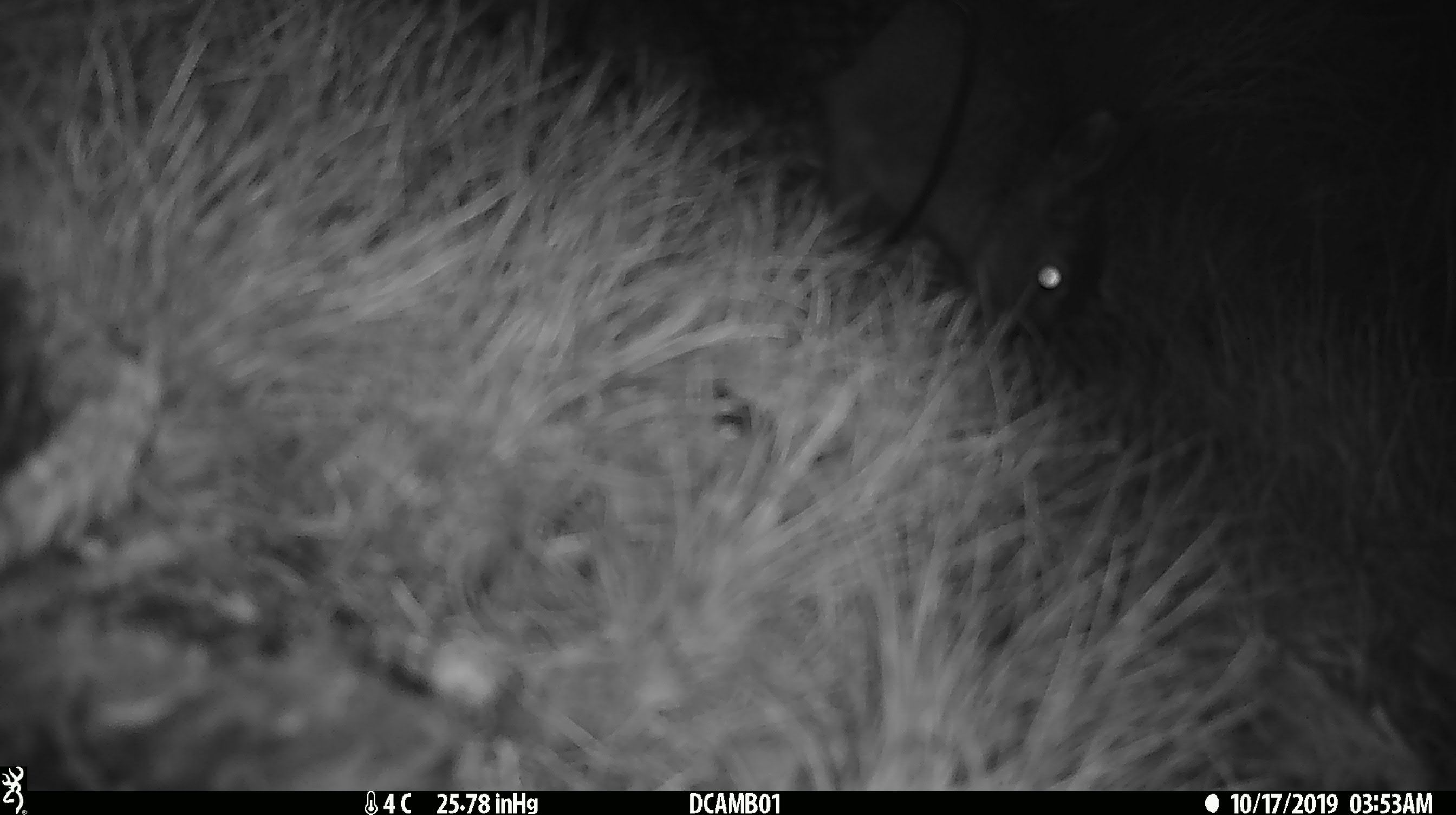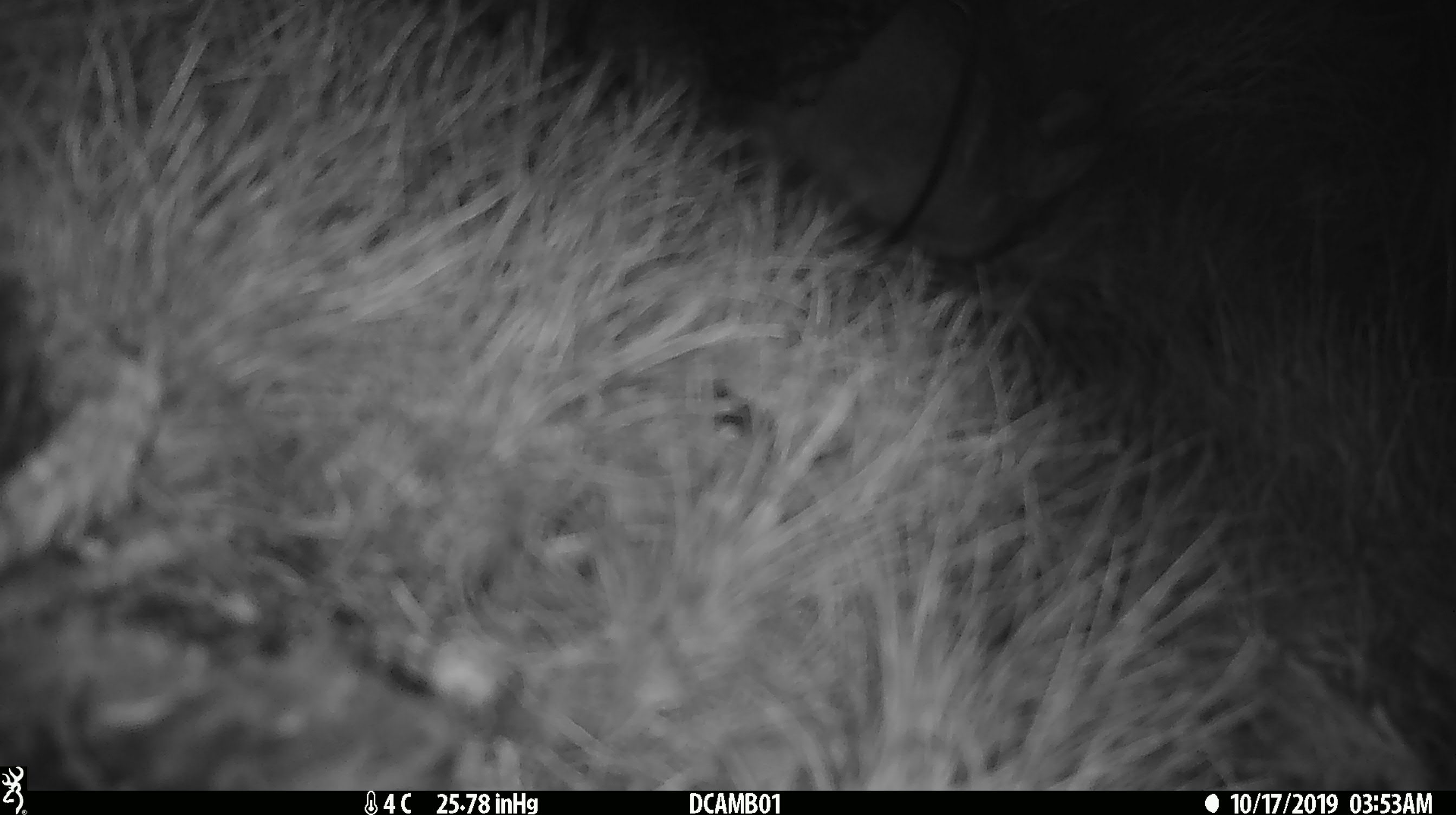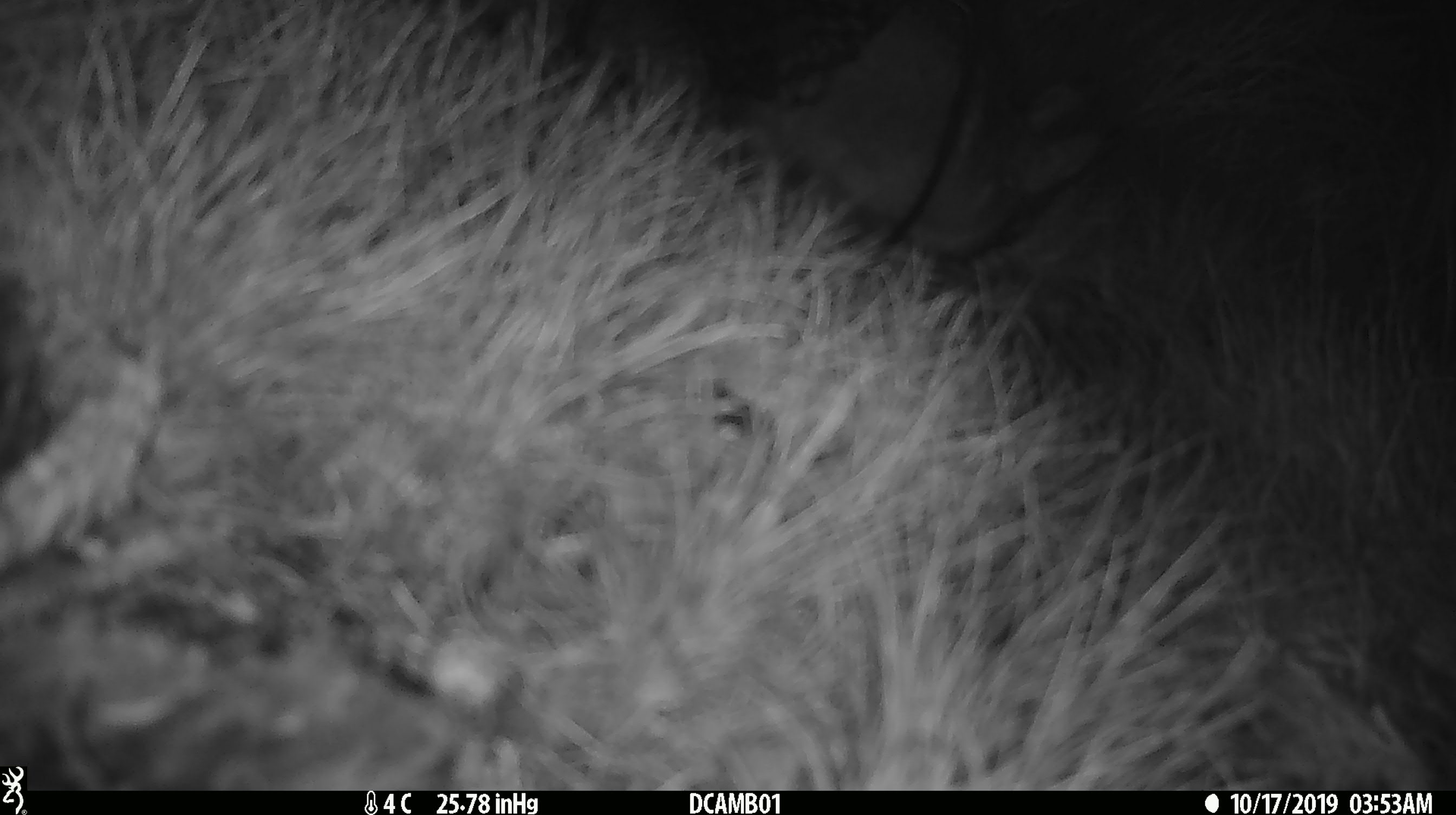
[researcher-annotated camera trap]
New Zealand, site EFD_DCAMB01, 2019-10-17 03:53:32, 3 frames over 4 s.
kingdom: Animalia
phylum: Chordata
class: Mammalia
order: Rodentia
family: Muridae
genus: Mus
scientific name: Mus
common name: mouse